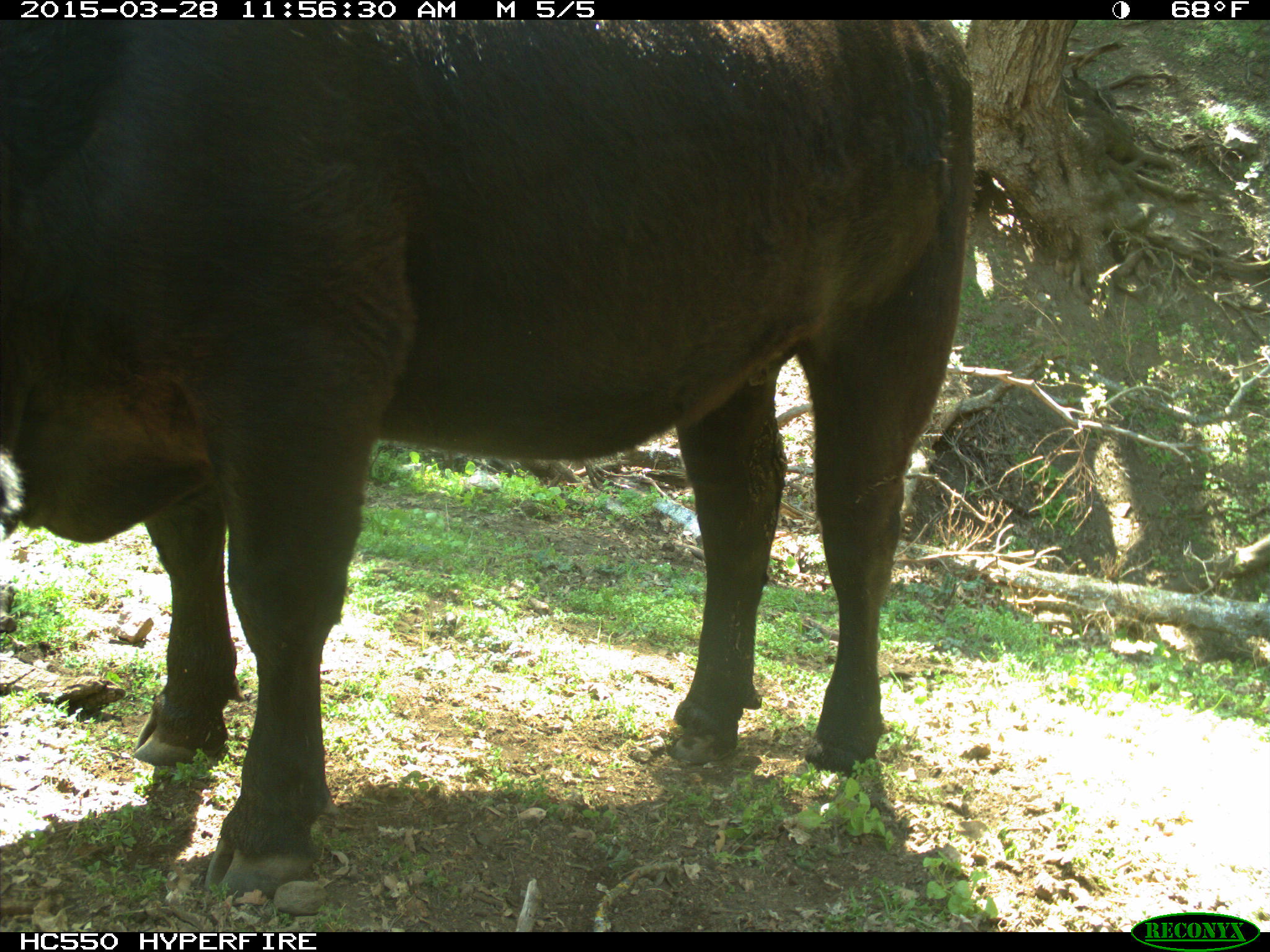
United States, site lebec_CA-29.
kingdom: Animalia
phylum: Chordata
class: Mammalia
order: Artiodactyla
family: Bovidae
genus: Bos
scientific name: Bos taurus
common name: domestic cow